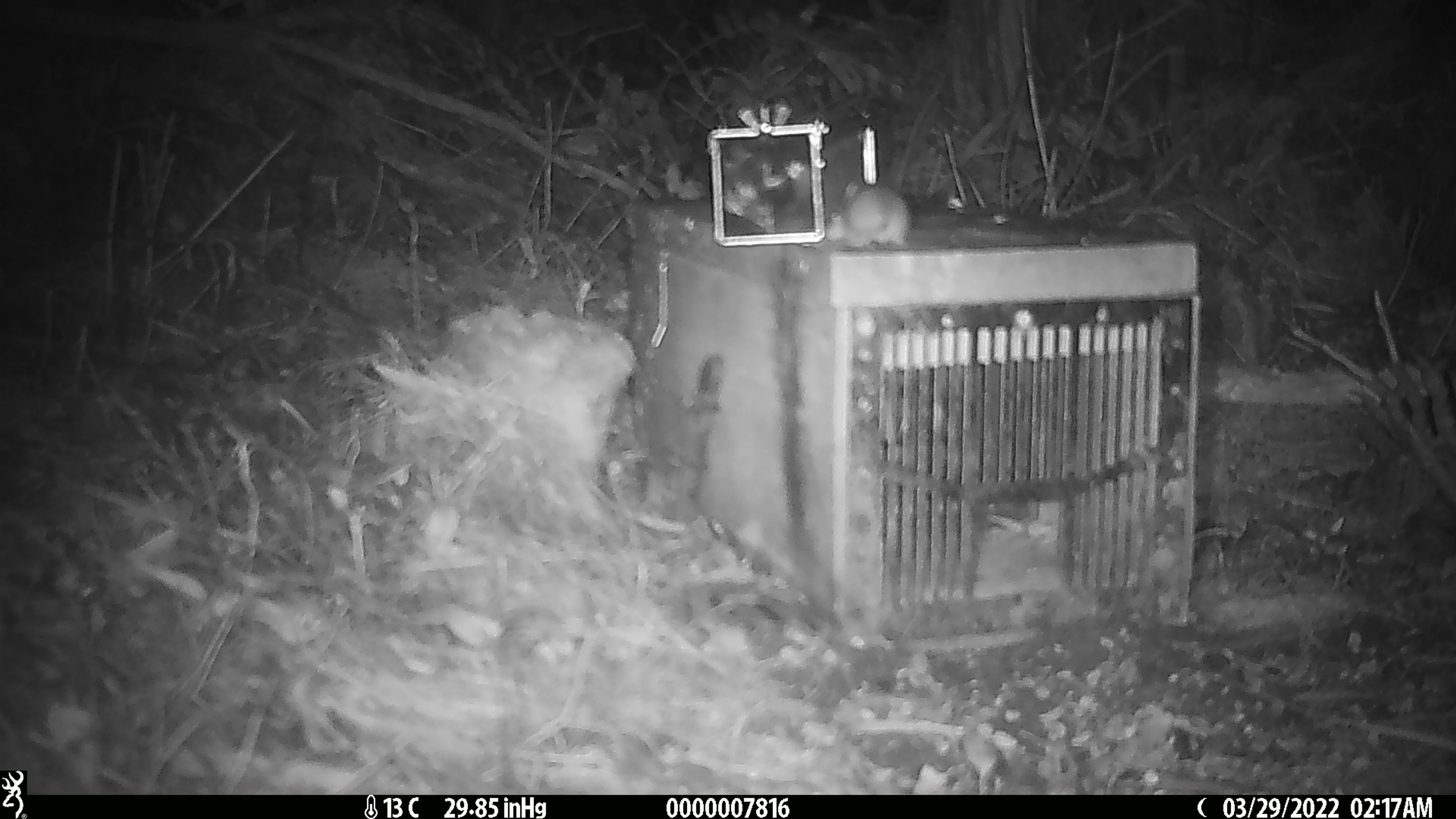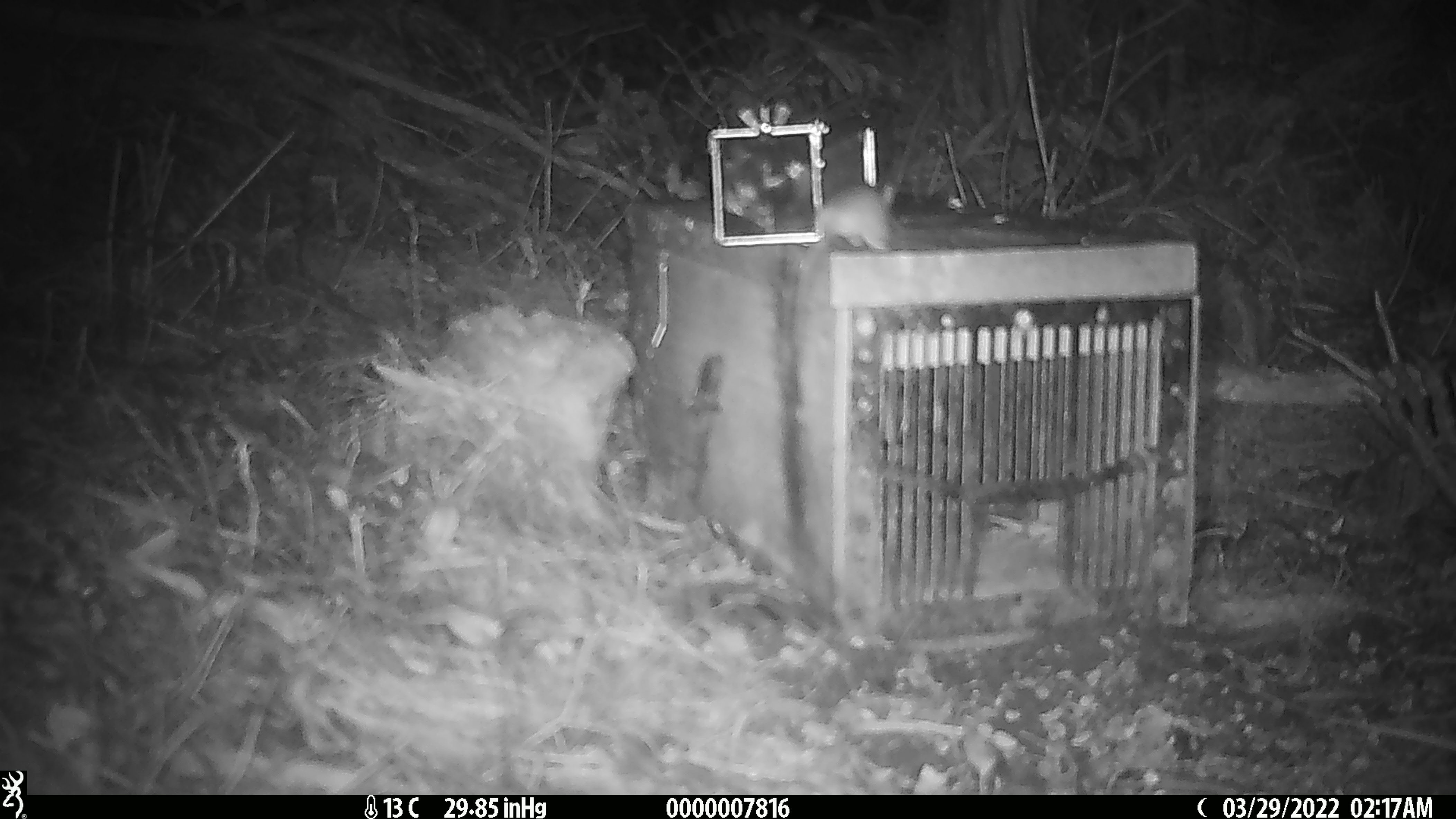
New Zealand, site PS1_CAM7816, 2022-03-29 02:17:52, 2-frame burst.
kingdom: Animalia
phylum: Chordata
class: Mammalia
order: Rodentia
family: Muridae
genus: Mus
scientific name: Mus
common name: mouse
Mouse (Mus).